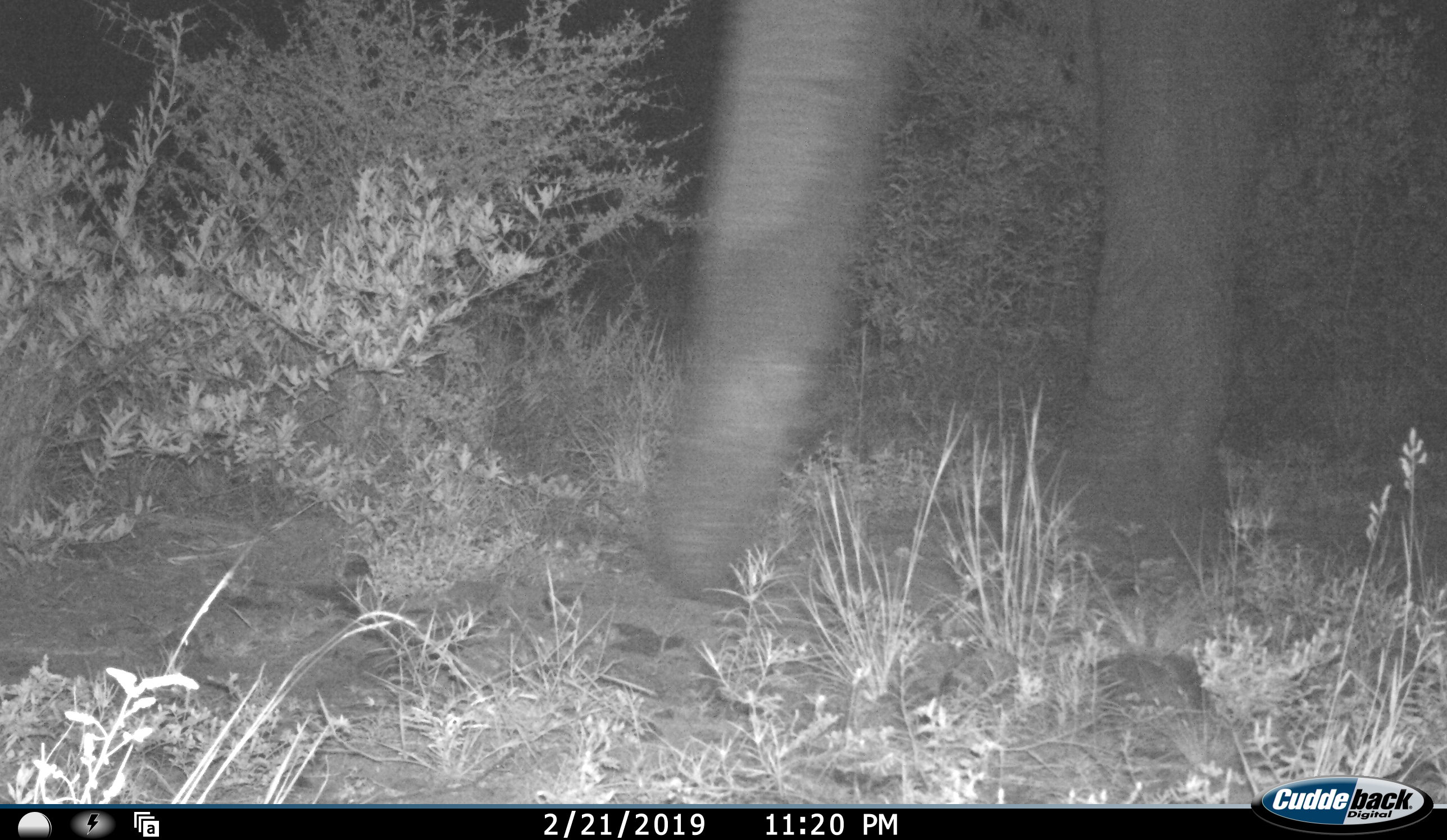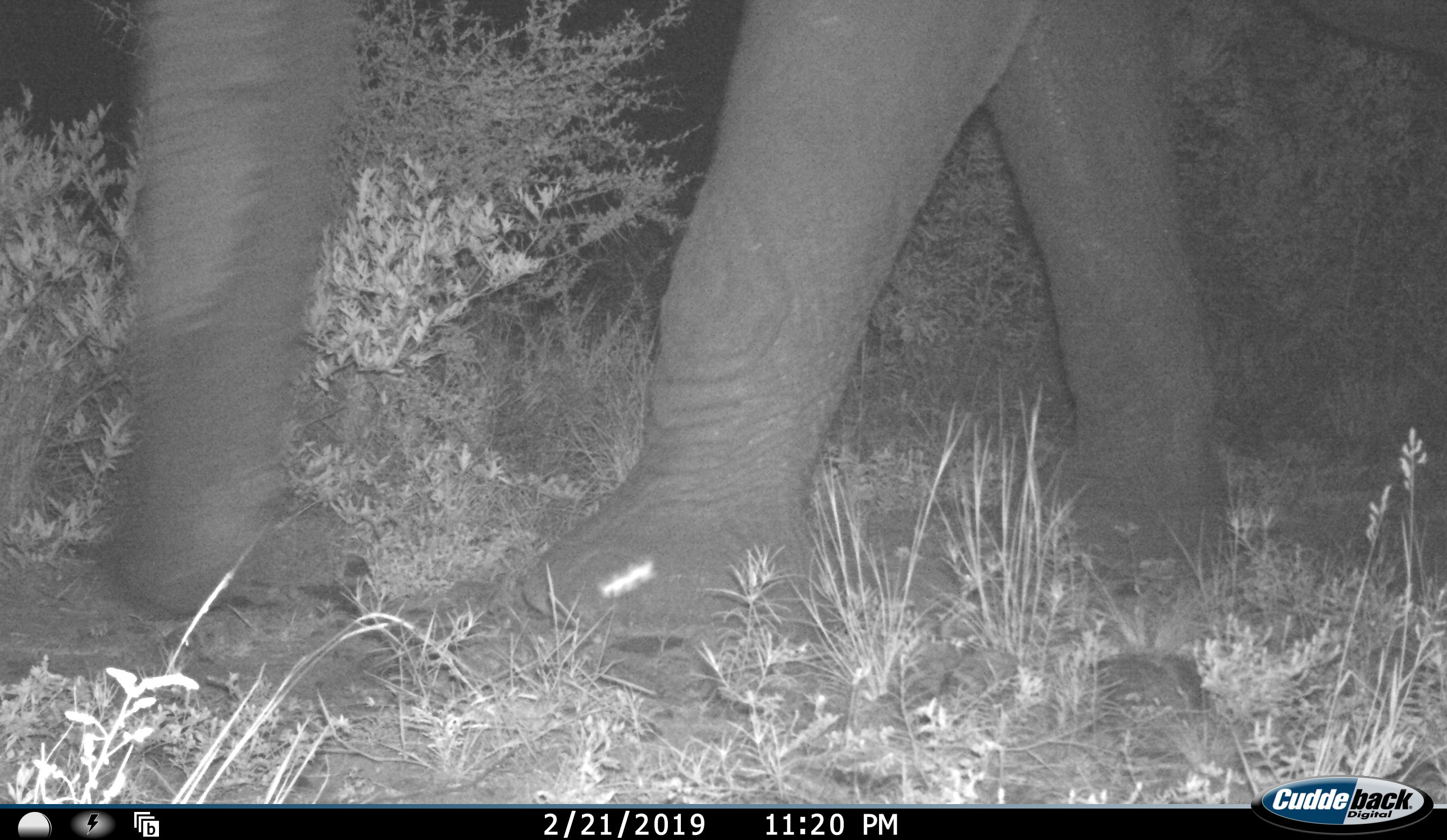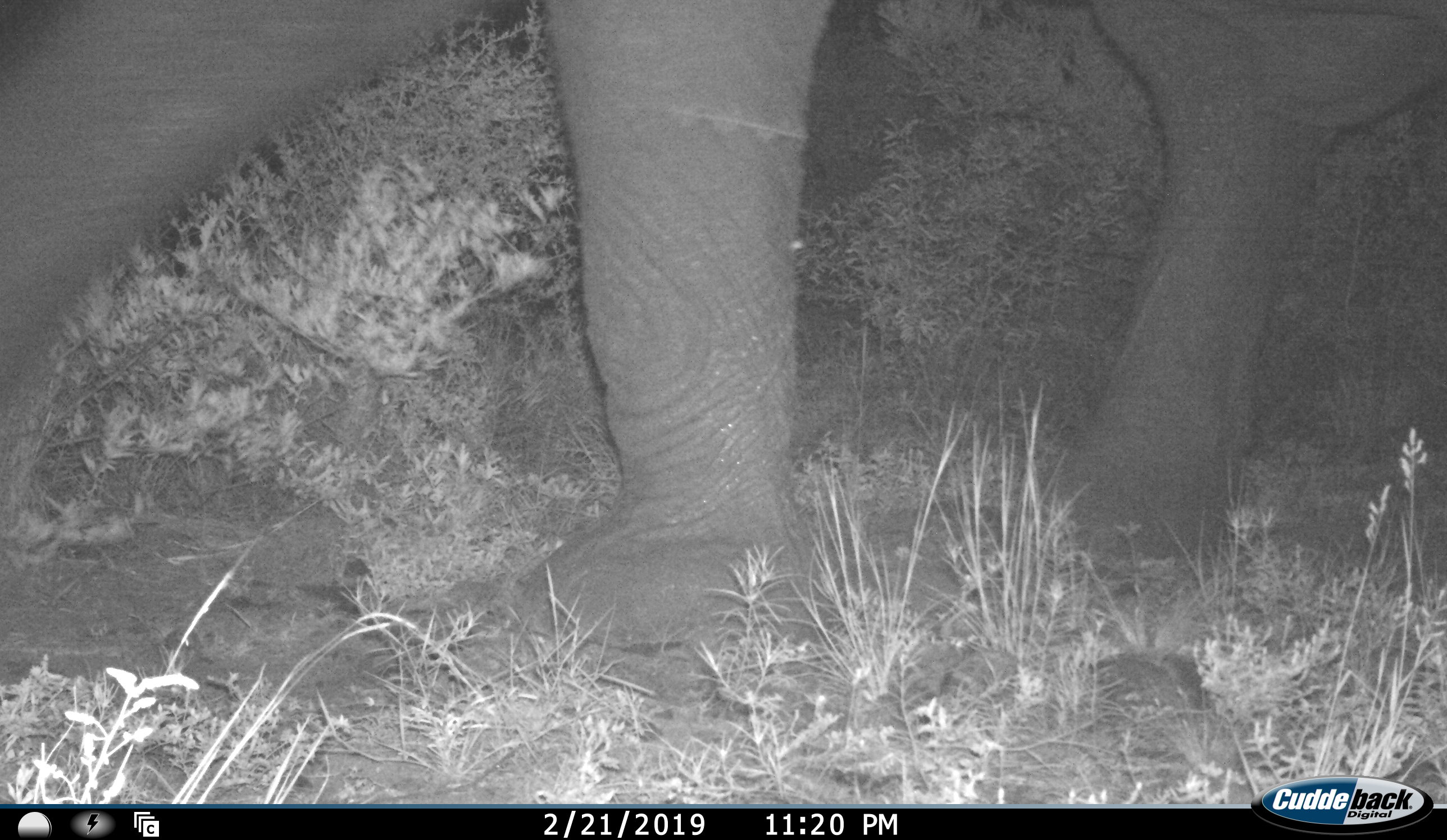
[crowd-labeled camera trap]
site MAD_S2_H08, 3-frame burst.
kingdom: Animalia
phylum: Chordata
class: Mammalia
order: Proboscidea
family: Elephantidae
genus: Loxodonta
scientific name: Loxodonta africana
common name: african bush elephant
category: elephant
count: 1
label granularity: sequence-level